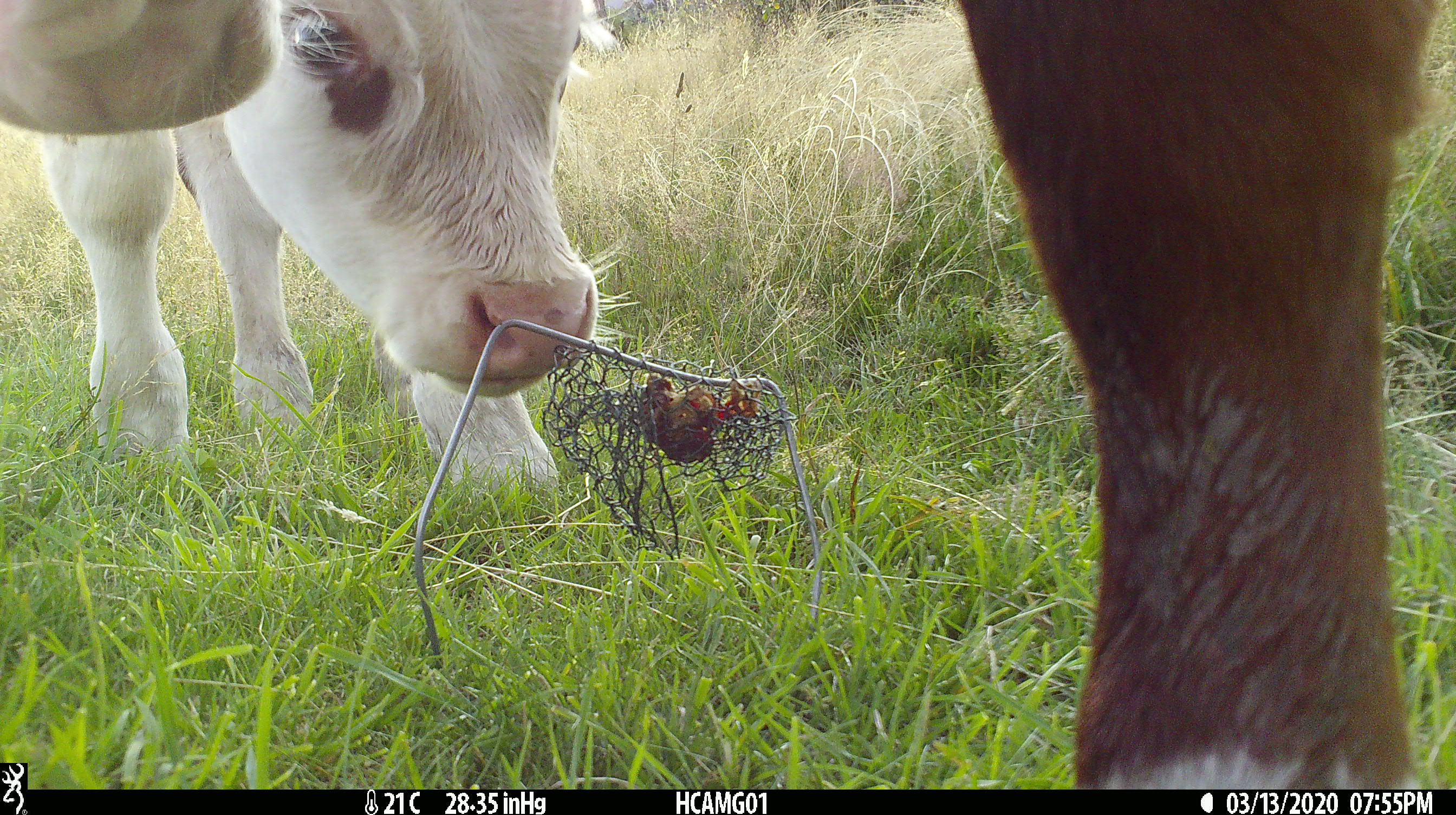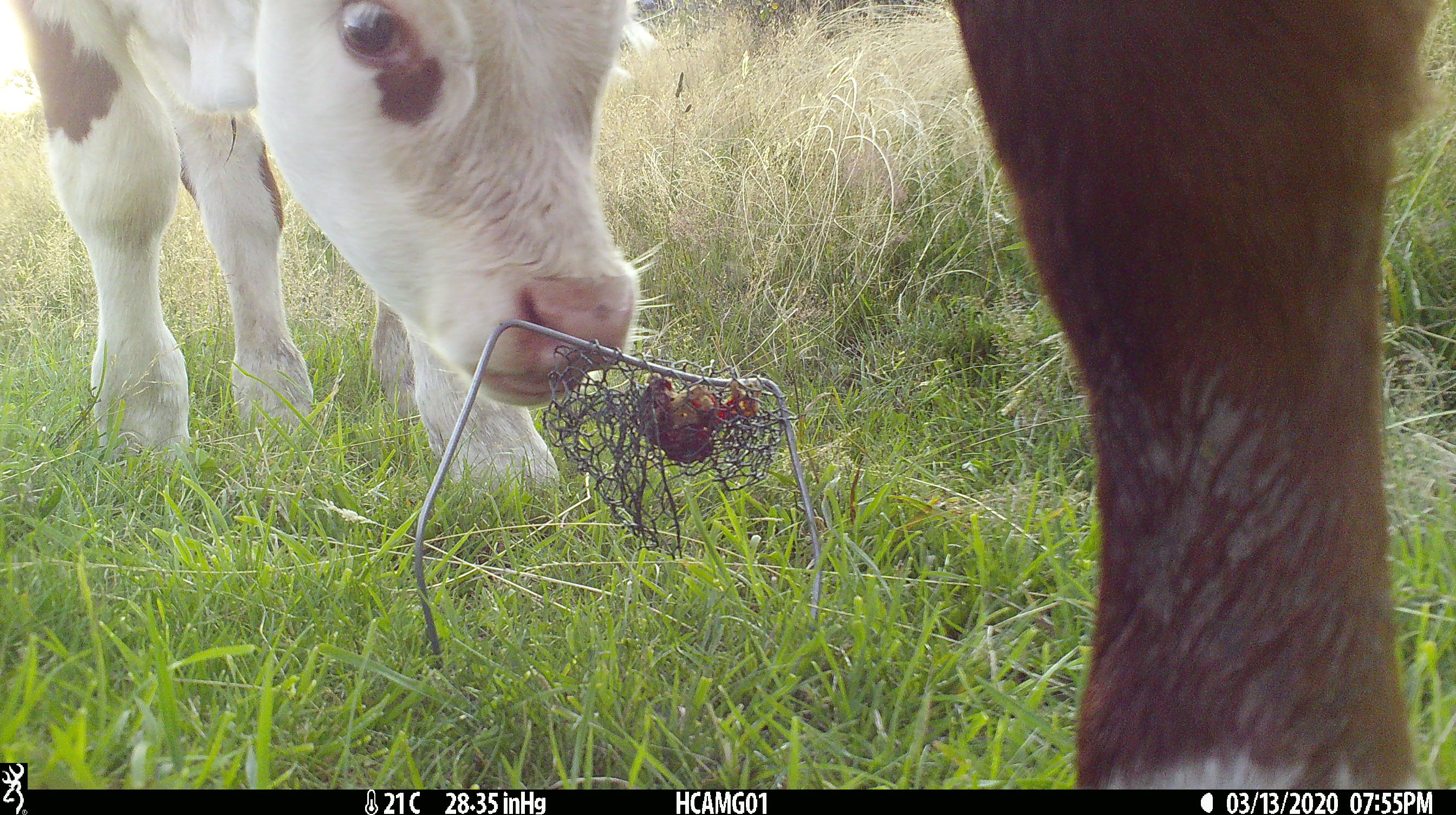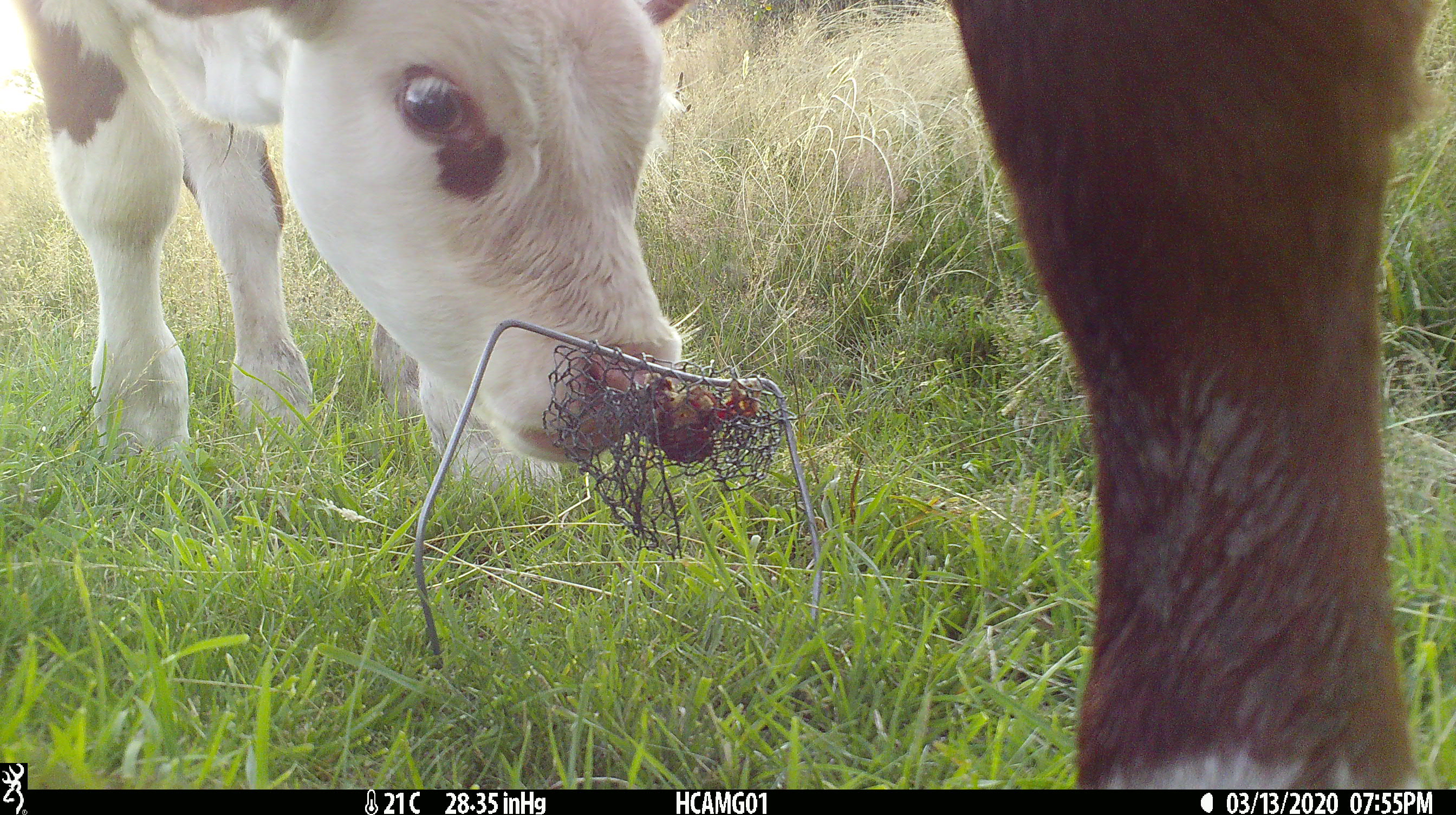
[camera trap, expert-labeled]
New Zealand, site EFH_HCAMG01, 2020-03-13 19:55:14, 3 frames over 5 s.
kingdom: Animalia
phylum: Chordata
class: Mammalia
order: Artiodactyla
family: Bovidae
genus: Bos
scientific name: Bos taurus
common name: domestic cow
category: cow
Cow (domestic cow) (Bos taurus).